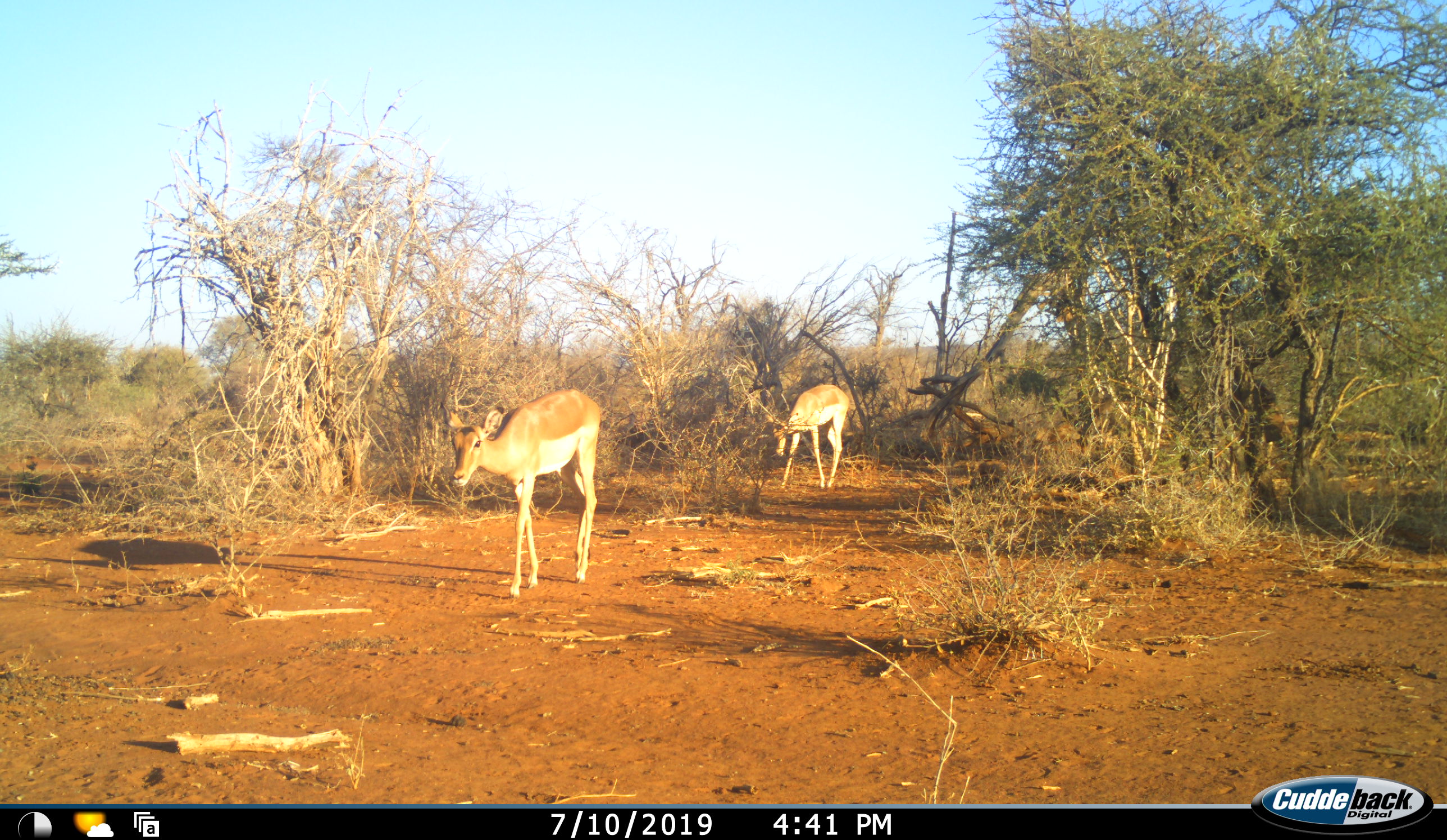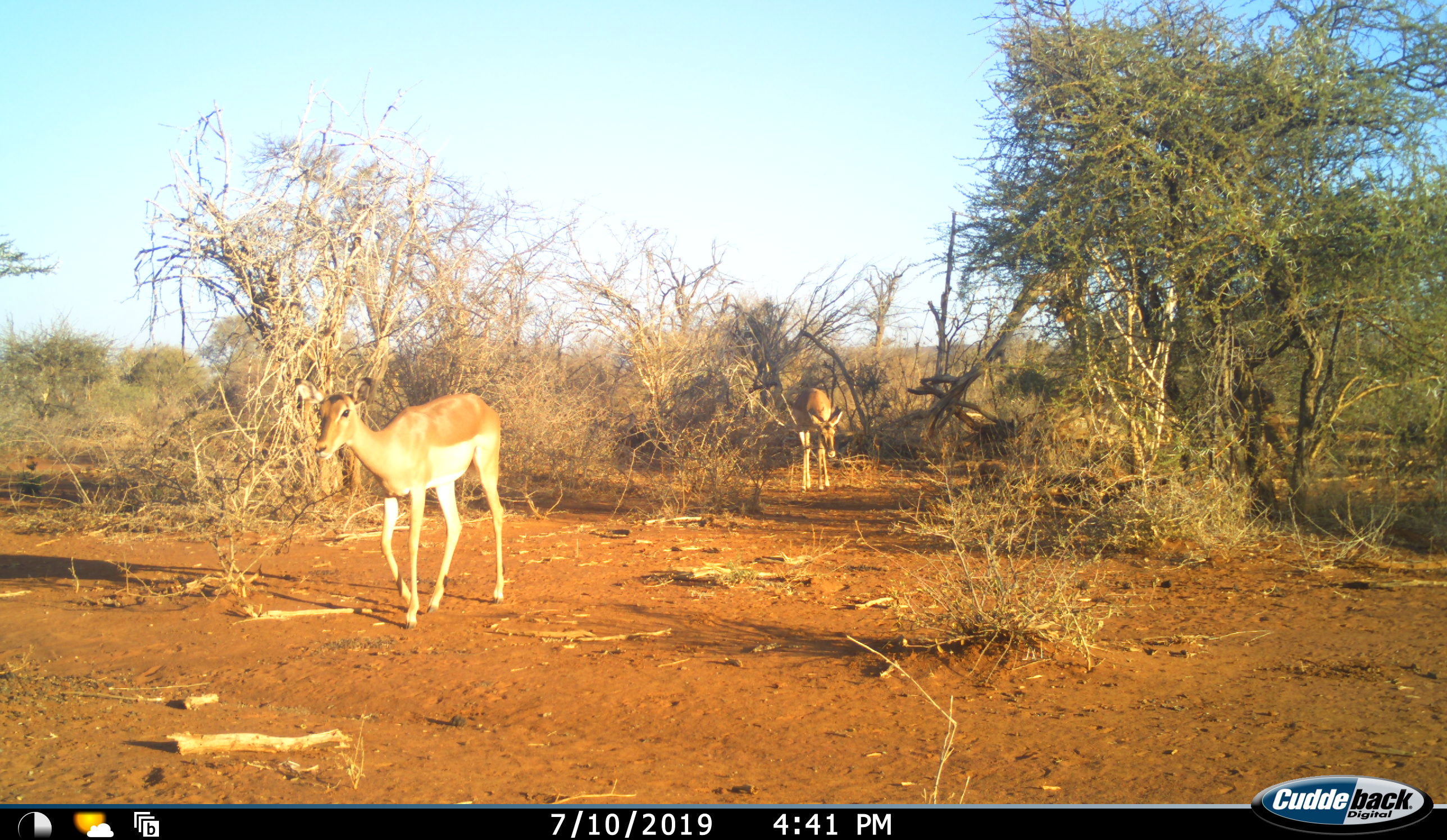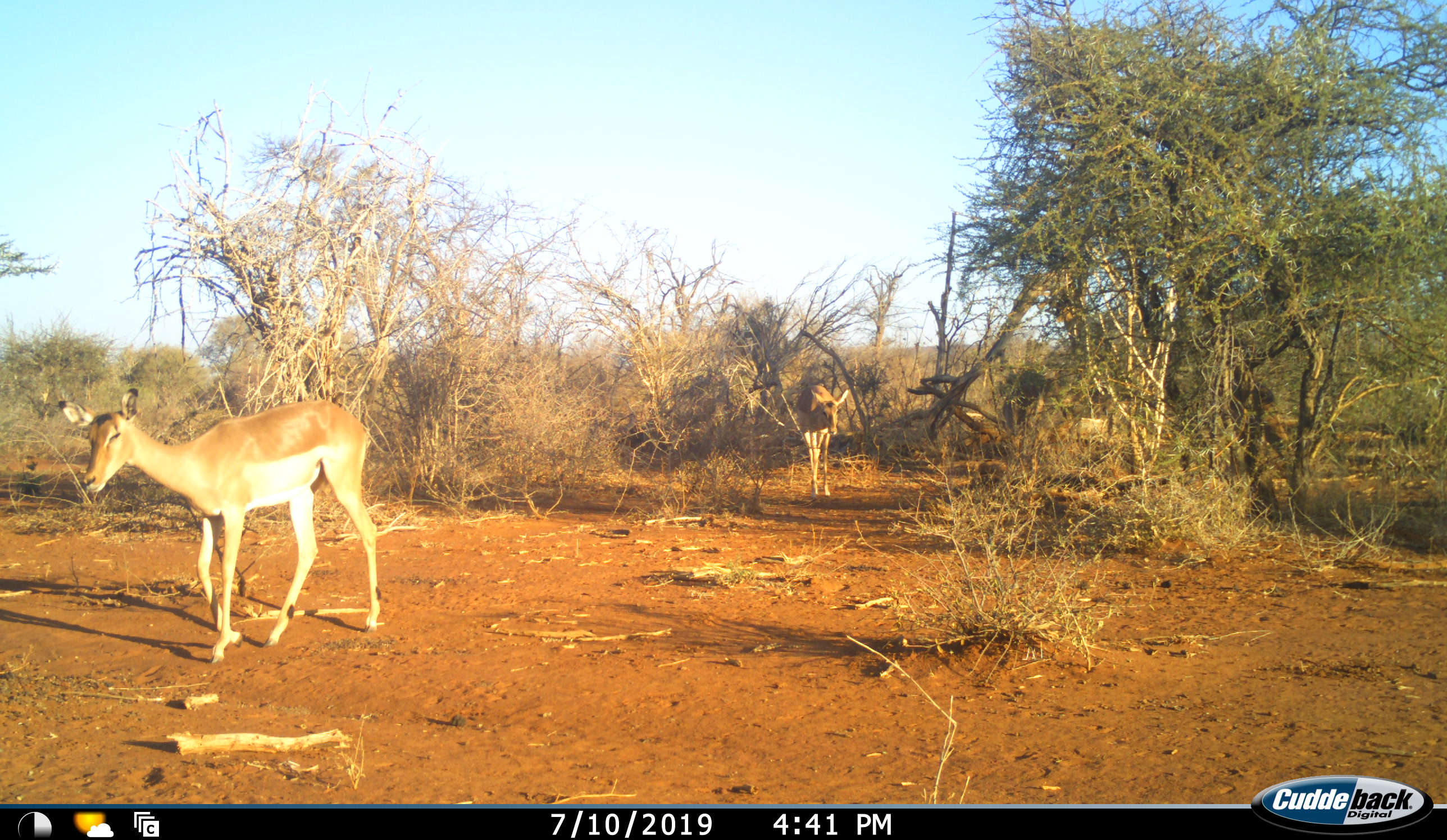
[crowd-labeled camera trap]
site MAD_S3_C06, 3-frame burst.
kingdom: Animalia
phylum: Chordata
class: Mammalia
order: Artiodactyla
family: Bovidae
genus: Aepyceros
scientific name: Aepyceros melampus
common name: impala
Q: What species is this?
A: Impala (Aepyceros melampus).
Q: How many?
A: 2.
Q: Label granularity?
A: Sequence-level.